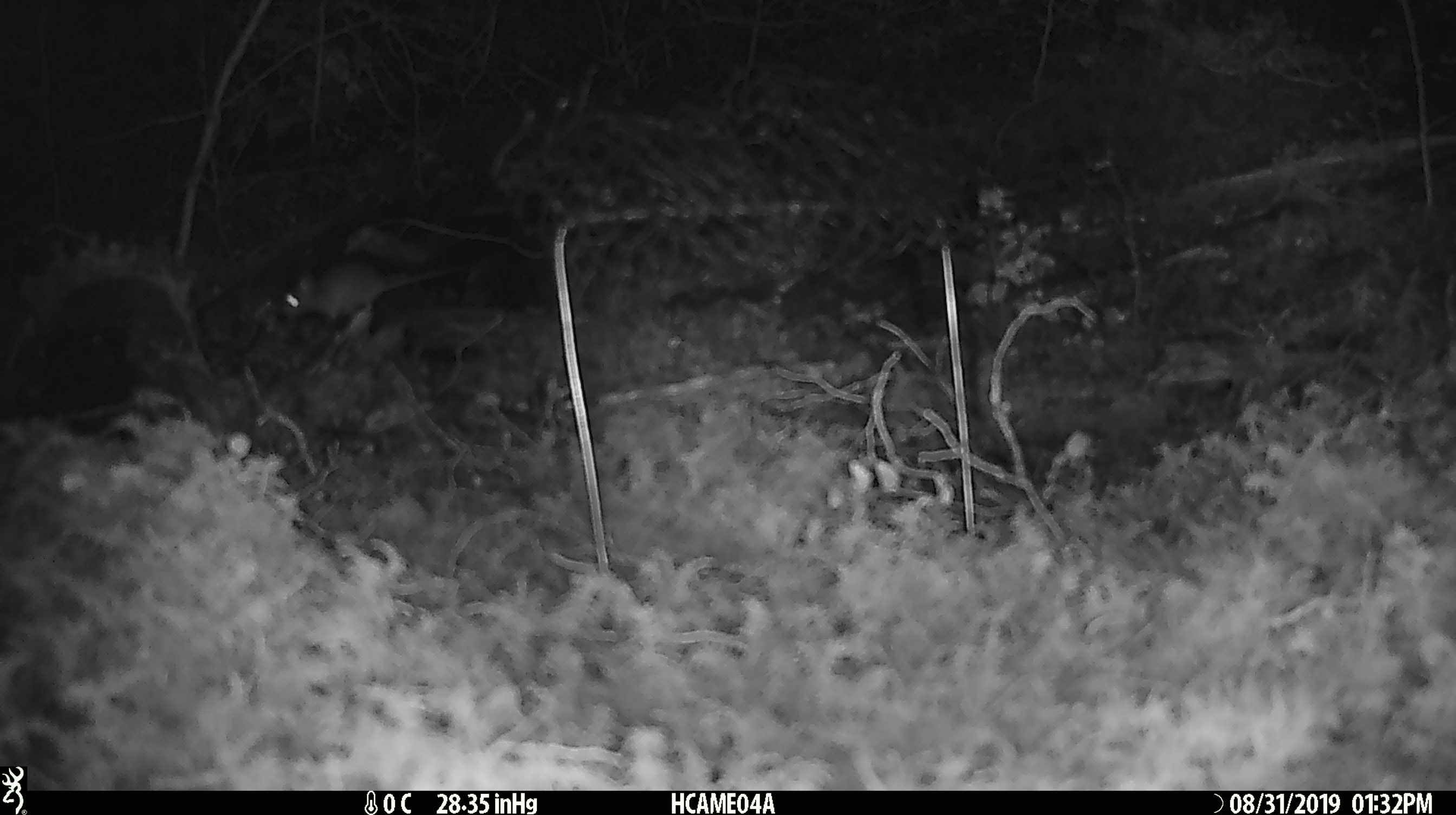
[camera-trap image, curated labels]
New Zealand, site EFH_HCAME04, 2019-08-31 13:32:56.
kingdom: Animalia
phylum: Chordata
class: Mammalia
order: Rodentia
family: Muridae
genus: Mus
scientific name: Mus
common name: mouse